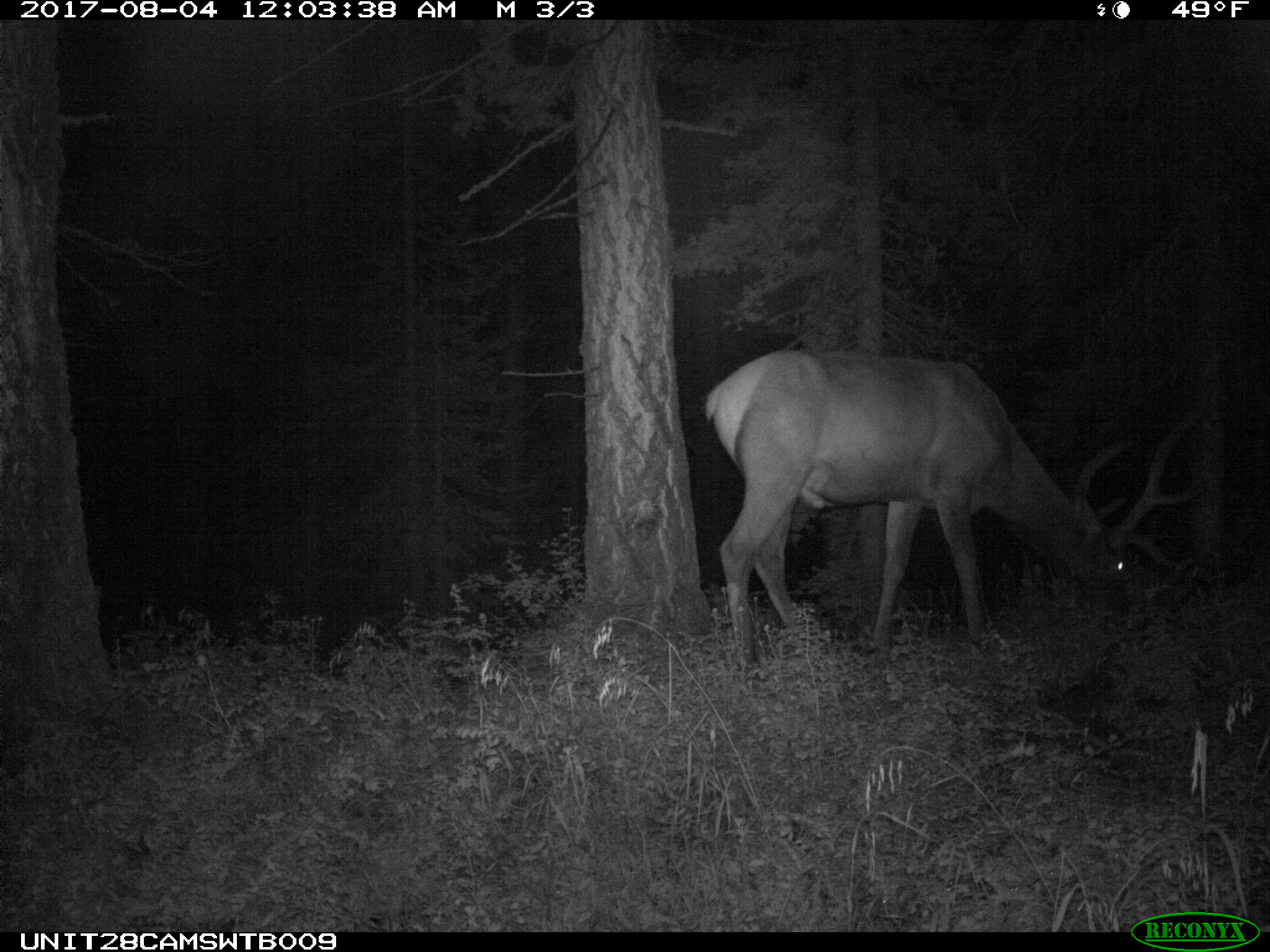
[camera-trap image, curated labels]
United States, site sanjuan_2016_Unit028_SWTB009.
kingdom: Animalia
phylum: Chordata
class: Mammalia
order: Artiodactyla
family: Cervidae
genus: Cervus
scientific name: Cervus elaphus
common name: red deer